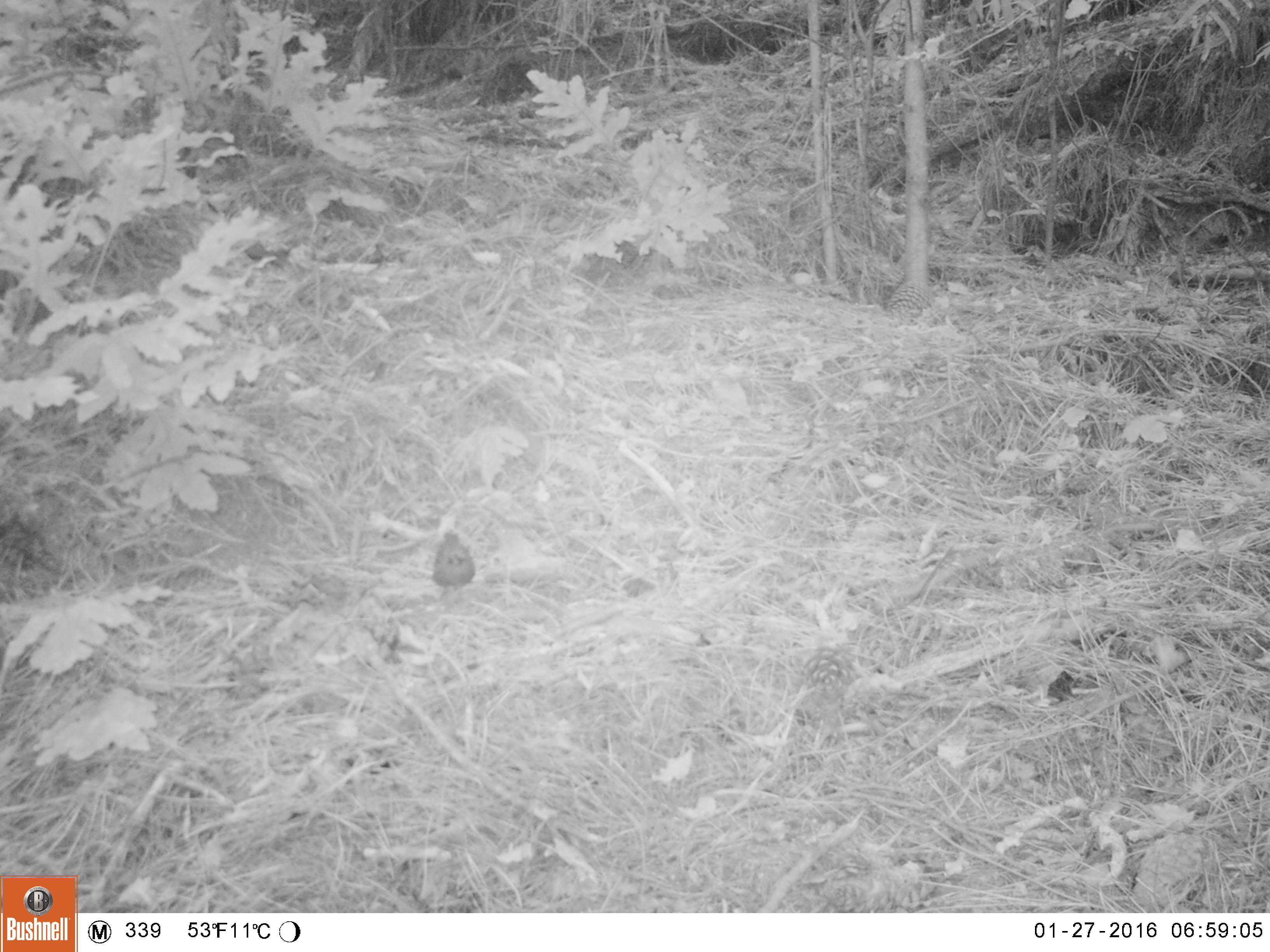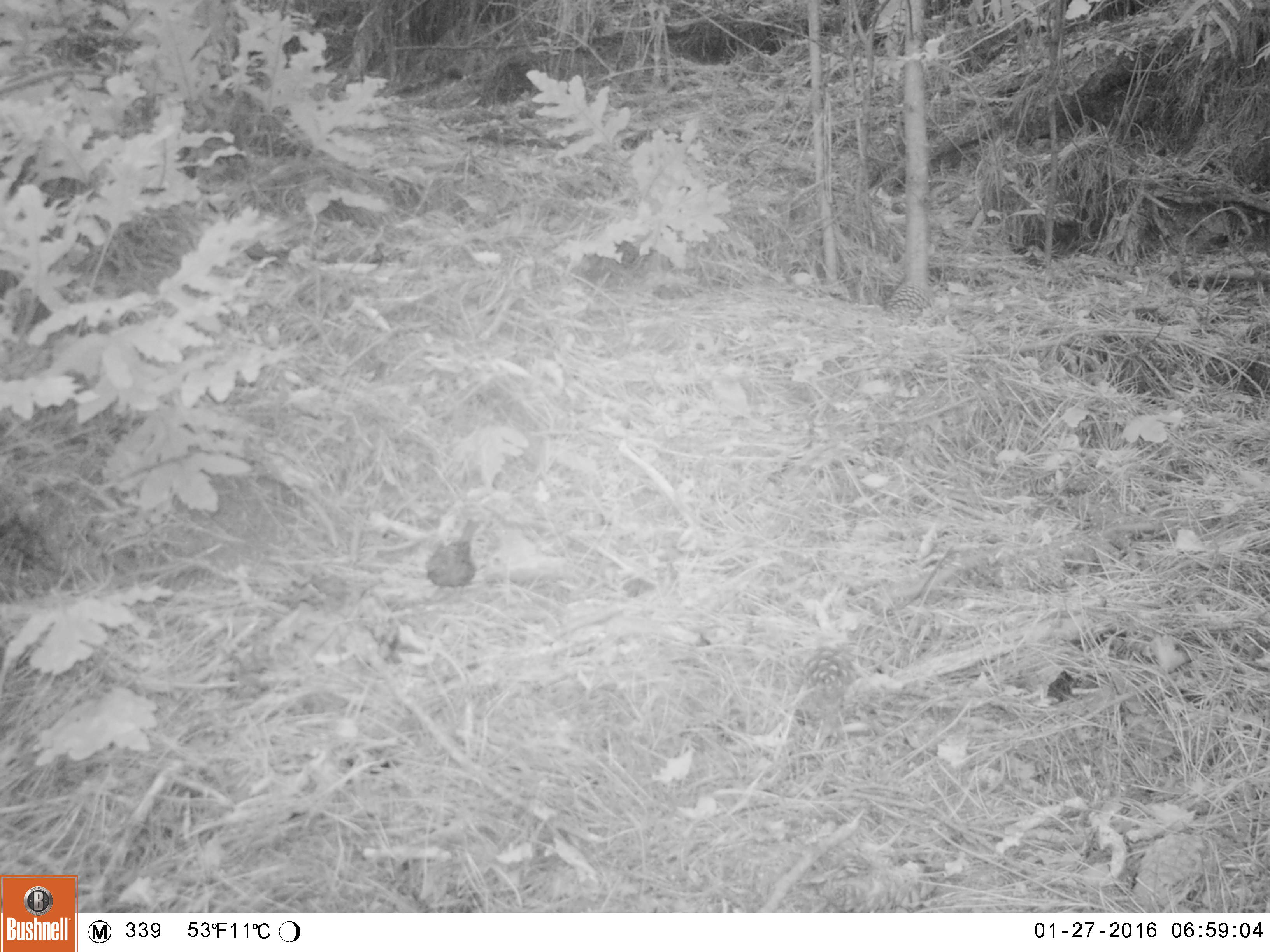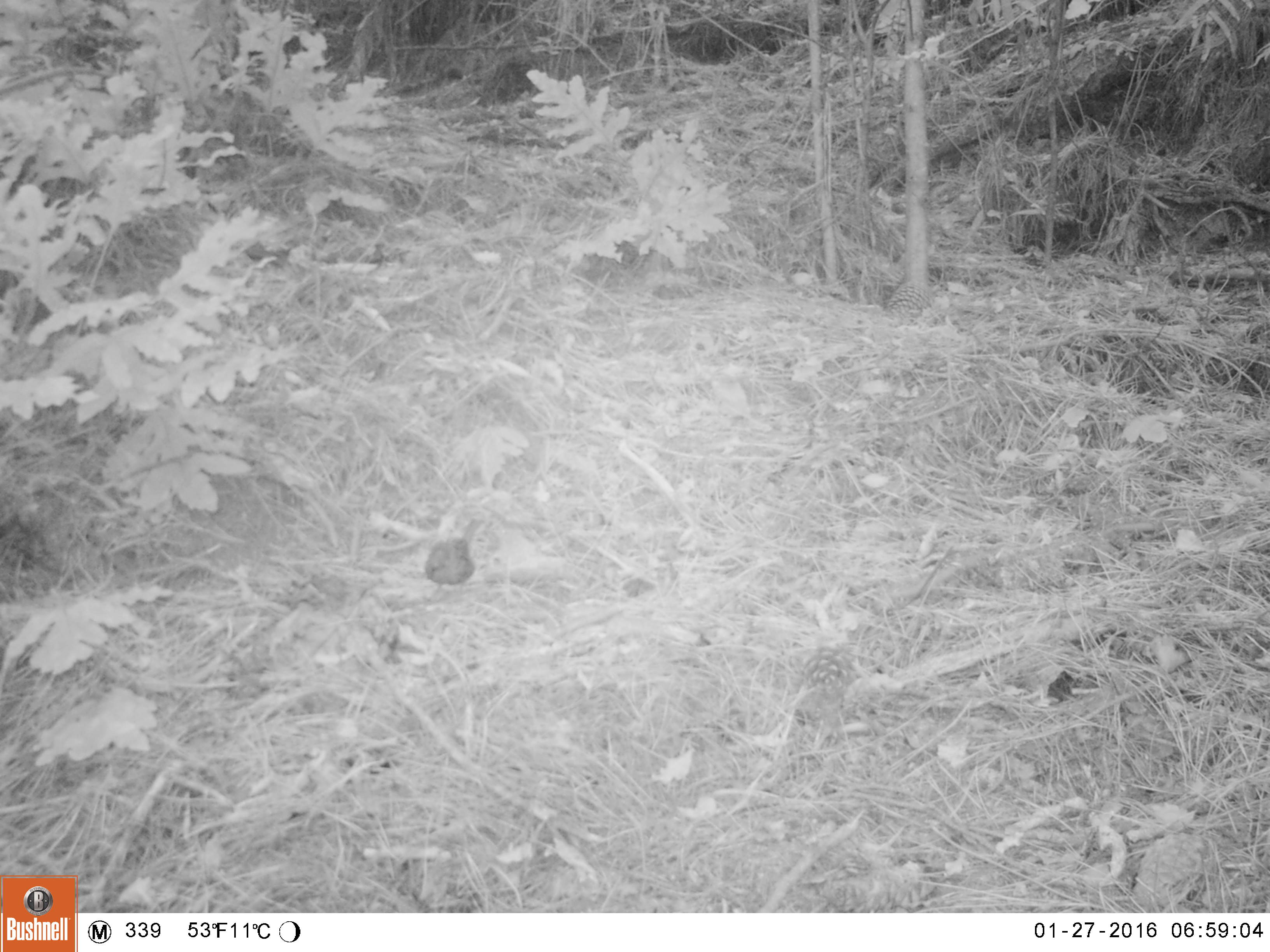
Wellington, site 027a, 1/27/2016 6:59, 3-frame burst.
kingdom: Animalia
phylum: Chordata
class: Aves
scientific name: Aves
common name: bird